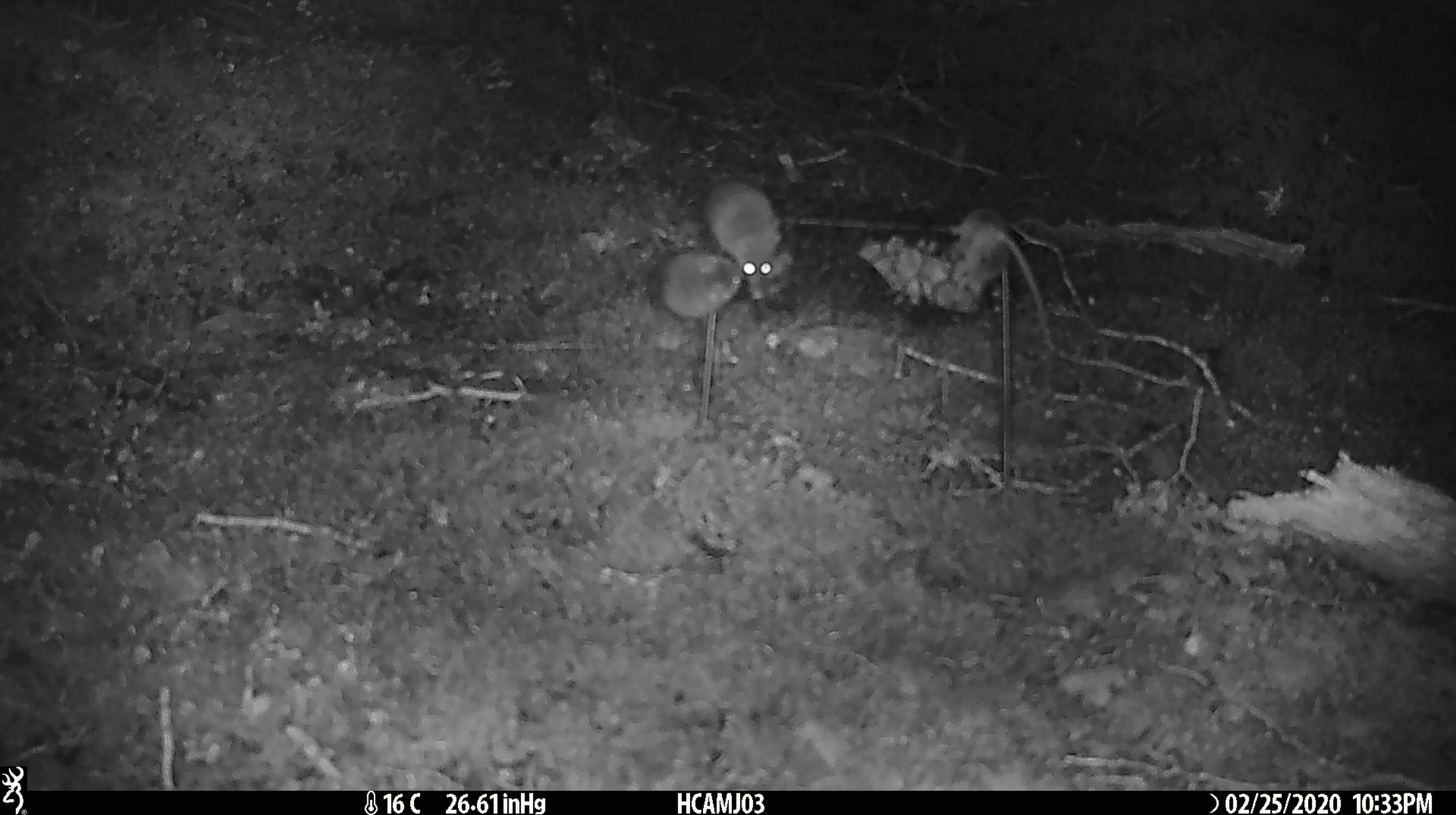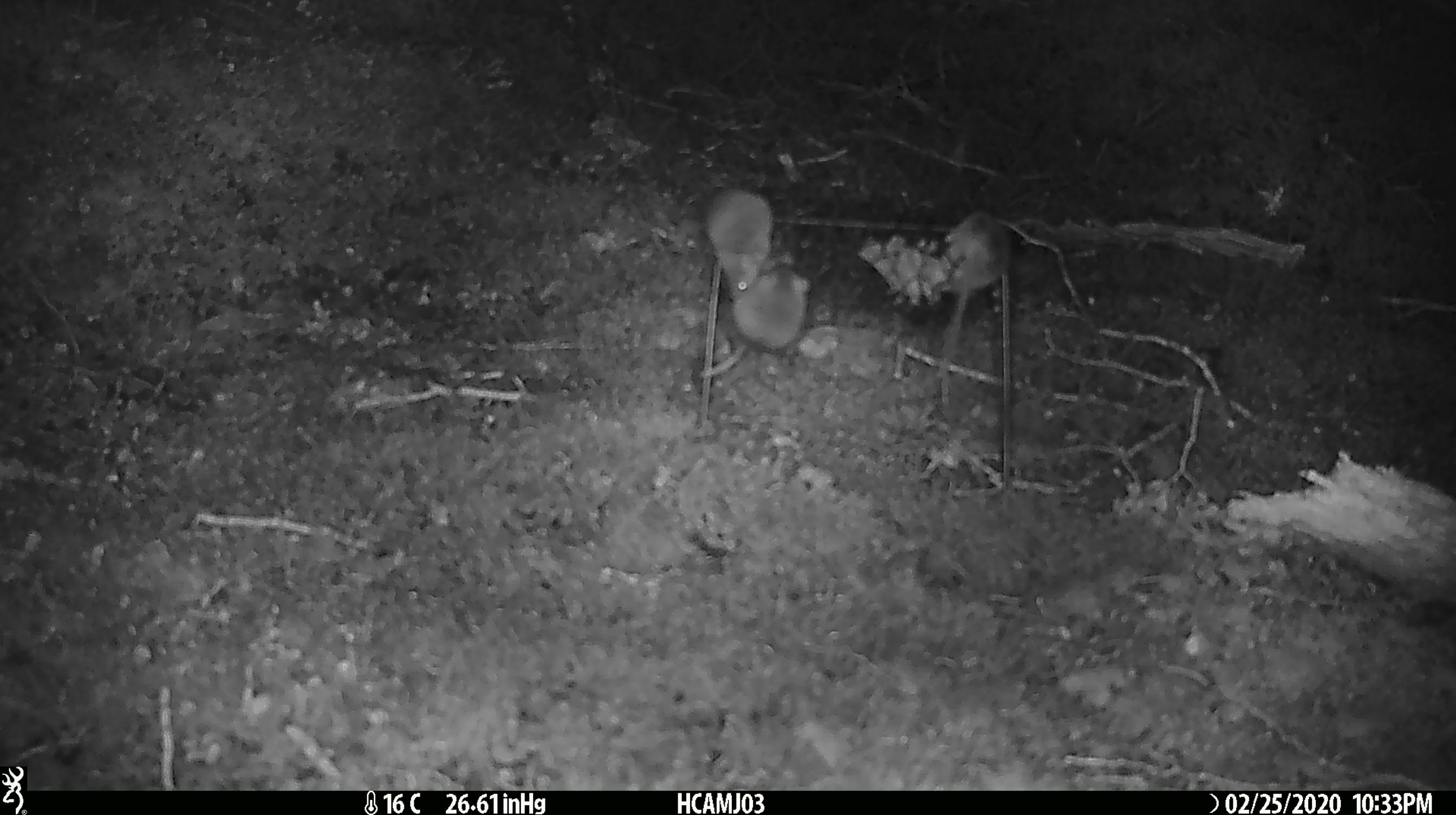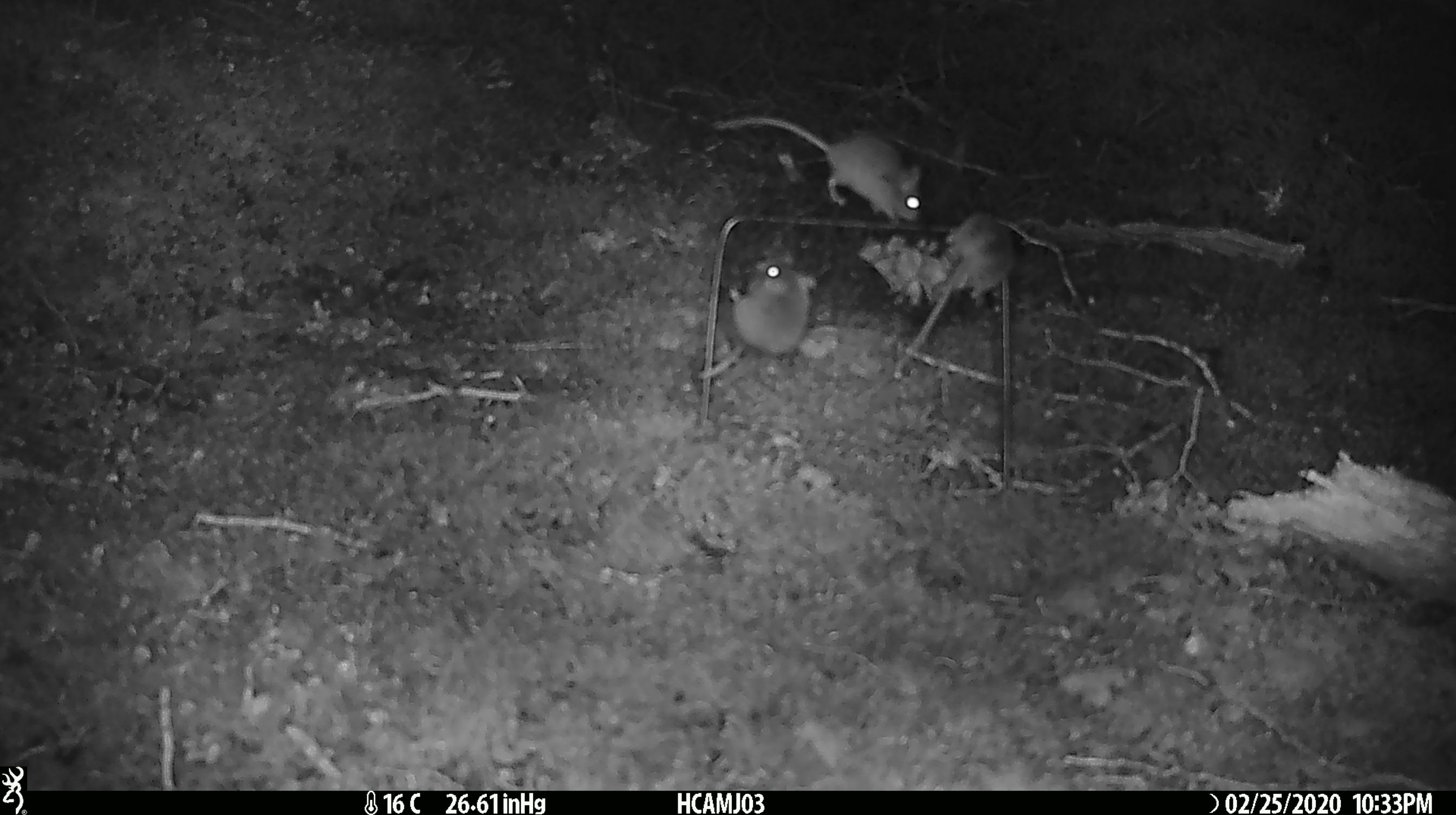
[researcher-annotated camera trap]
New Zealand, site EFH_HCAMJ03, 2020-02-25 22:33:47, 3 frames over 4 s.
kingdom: Animalia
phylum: Chordata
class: Mammalia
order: Rodentia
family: Muridae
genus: Mus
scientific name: Mus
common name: mouse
Mouse (Mus).